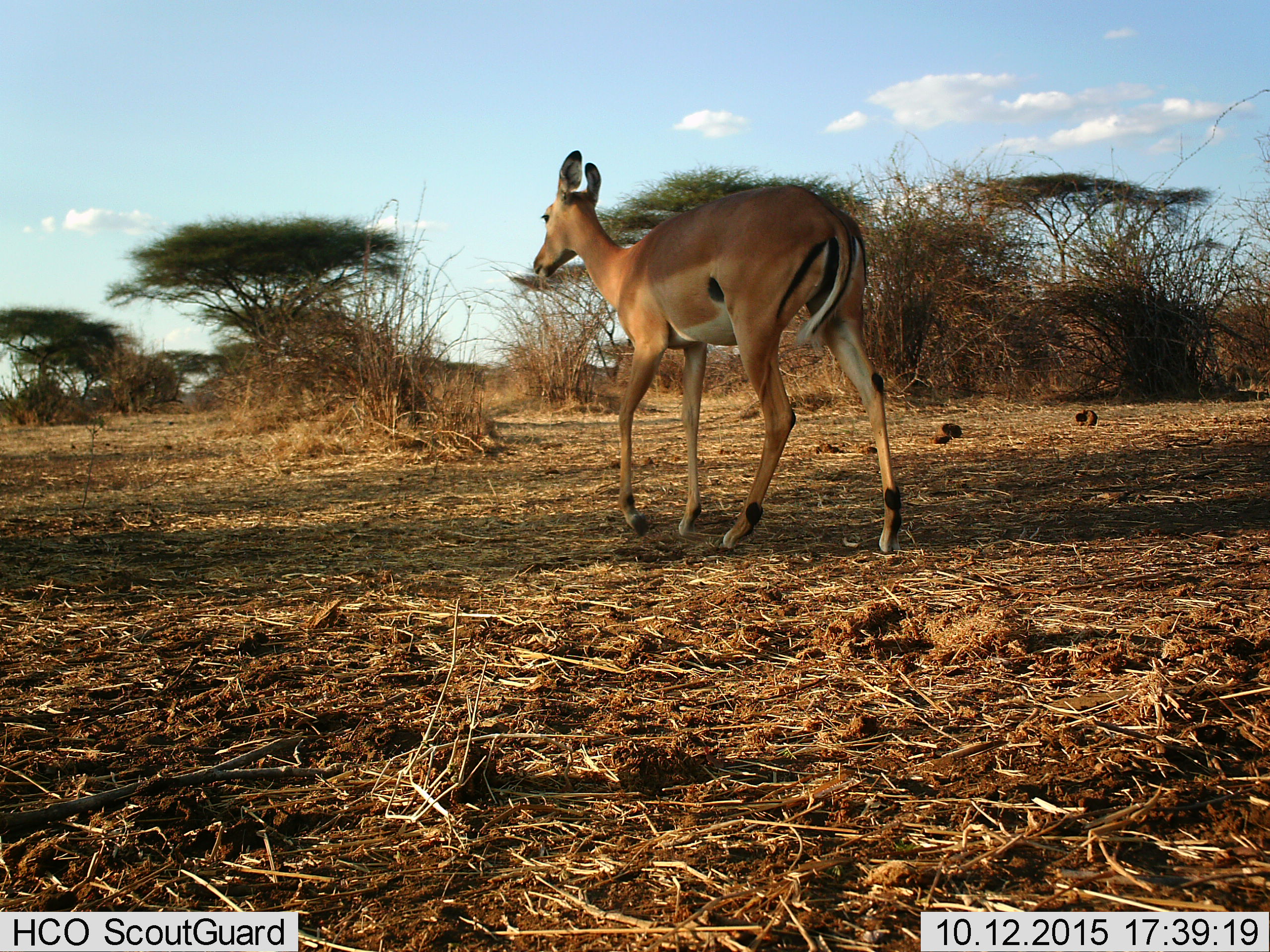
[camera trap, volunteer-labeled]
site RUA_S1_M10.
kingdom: Animalia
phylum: Chordata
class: Mammalia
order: Artiodactyla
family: Bovidae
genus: Aepyceros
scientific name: Aepyceros melampus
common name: impala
Impala (Aepyceros melampus), count 1. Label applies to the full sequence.